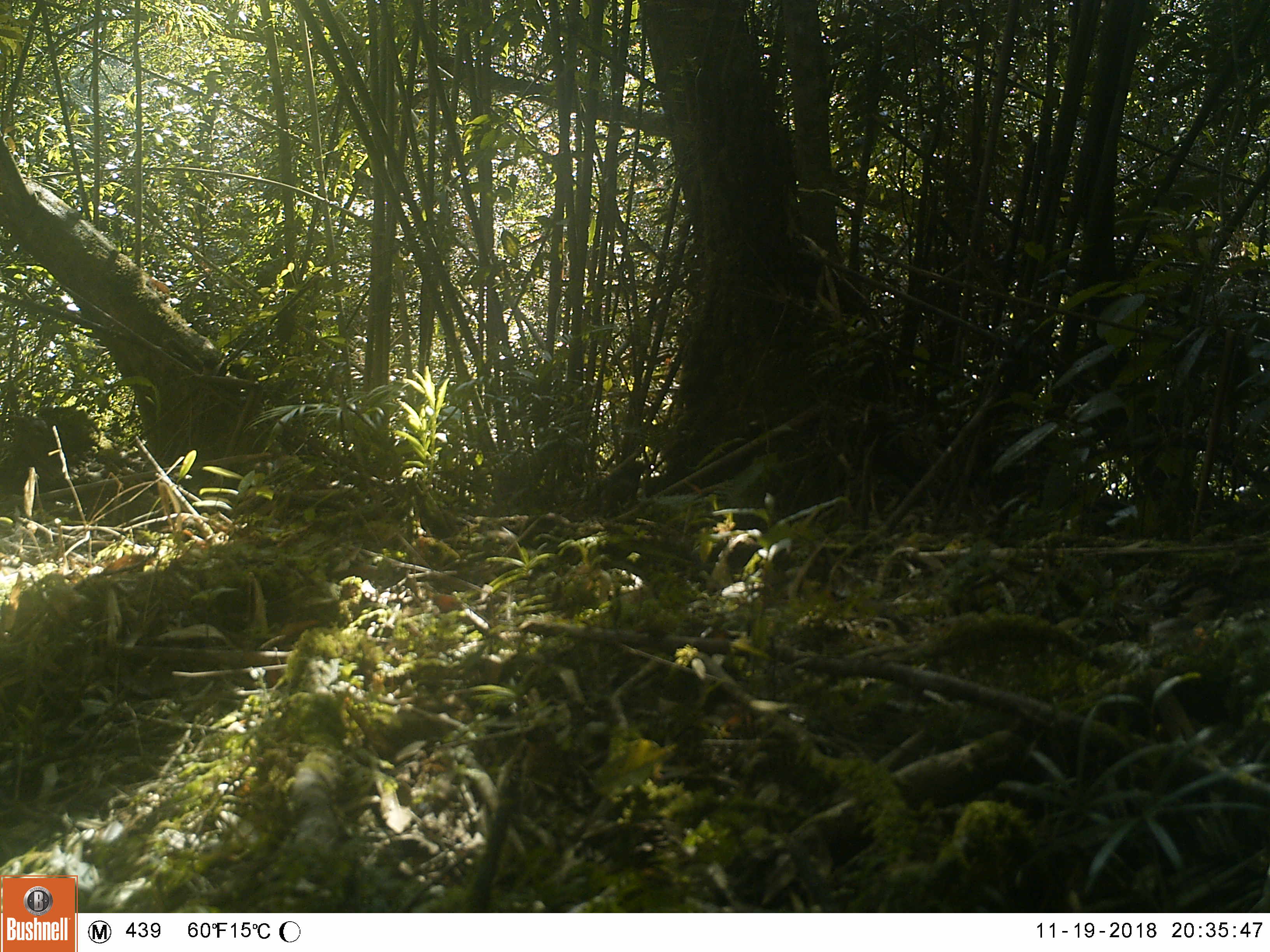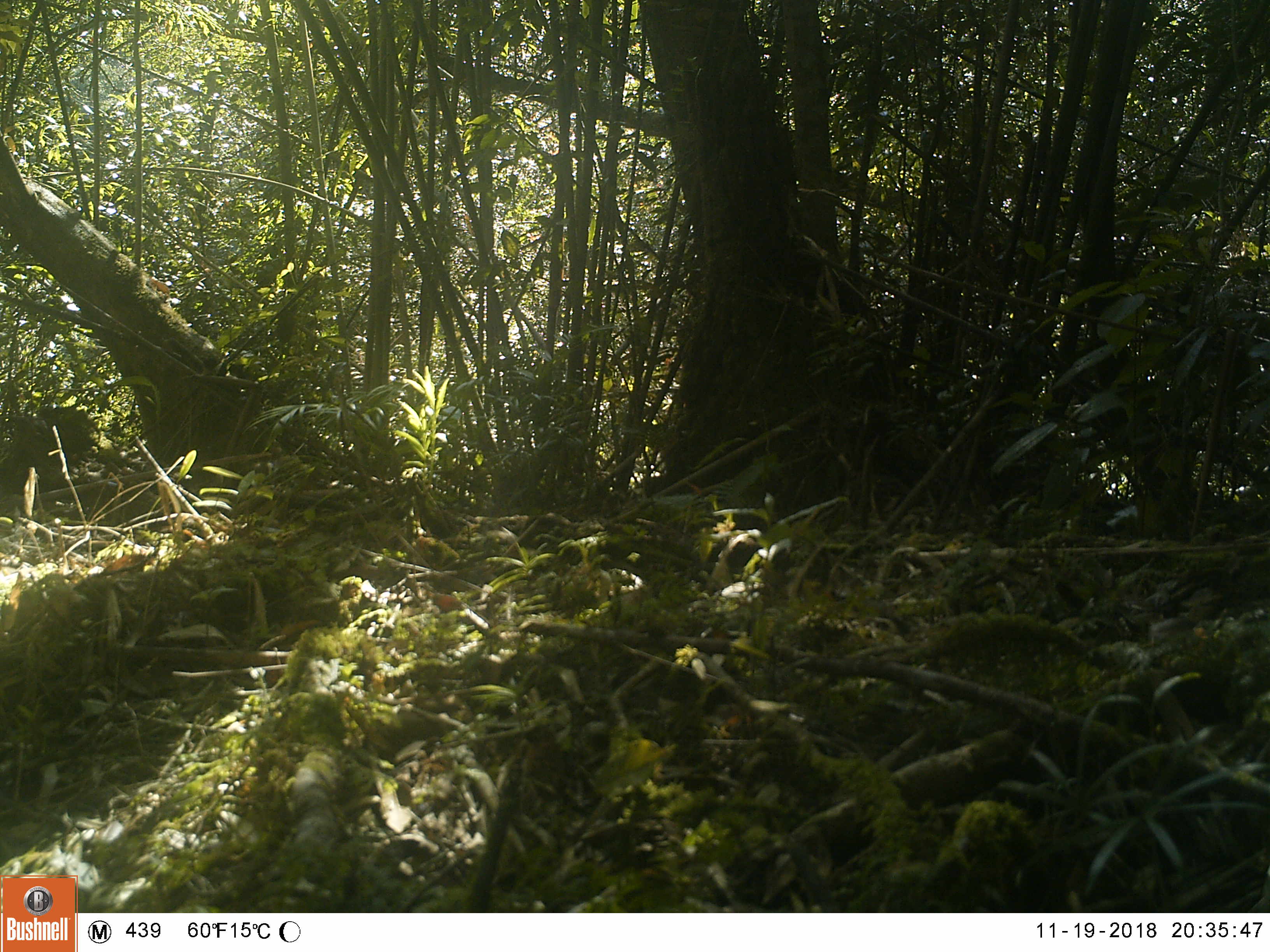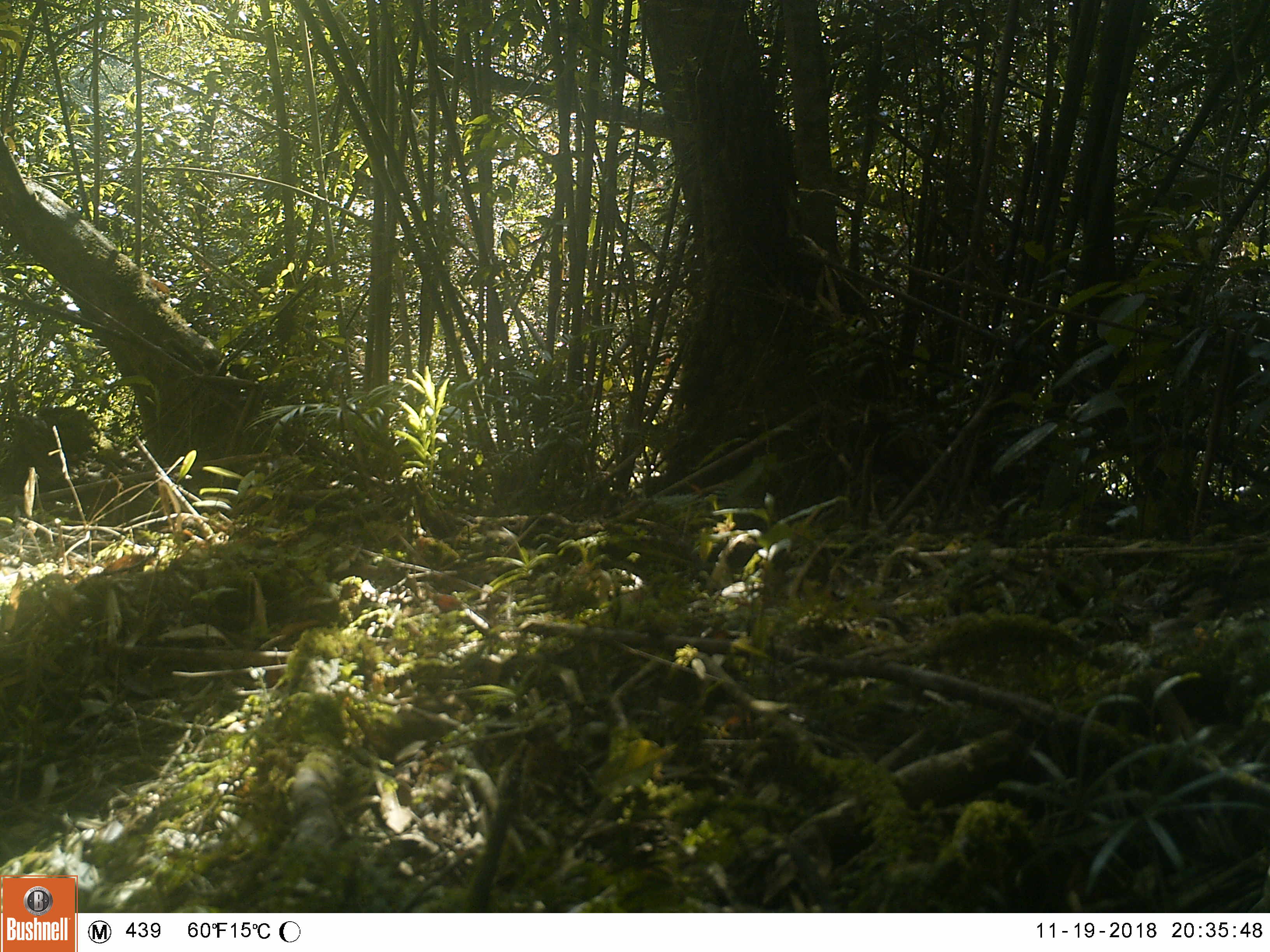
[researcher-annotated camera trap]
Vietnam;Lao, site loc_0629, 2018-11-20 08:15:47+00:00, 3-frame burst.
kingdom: Animalia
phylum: Chordata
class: Aves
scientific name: Aves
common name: bird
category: unidentified bird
Unidentified bird (bird) (Aves). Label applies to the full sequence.